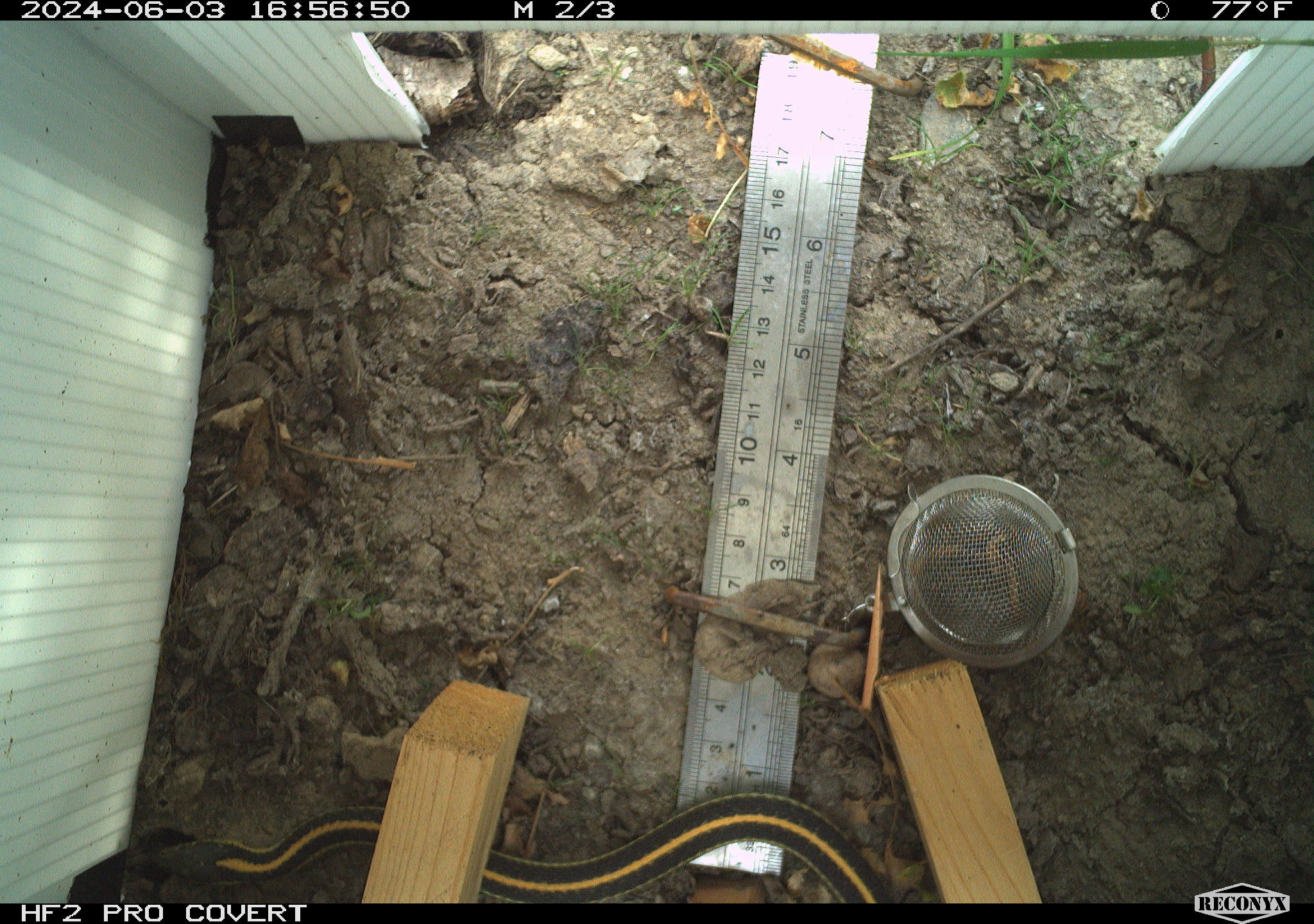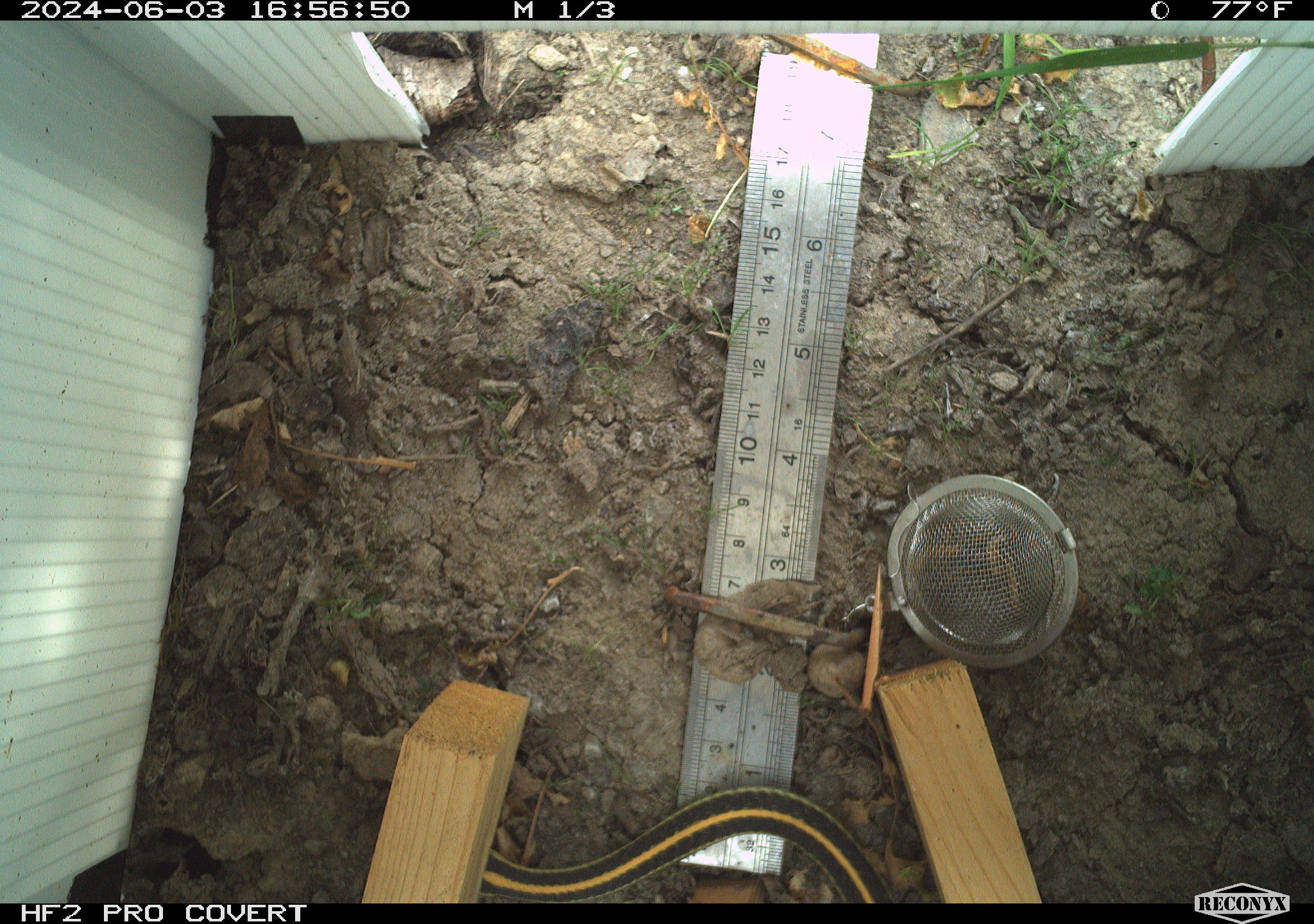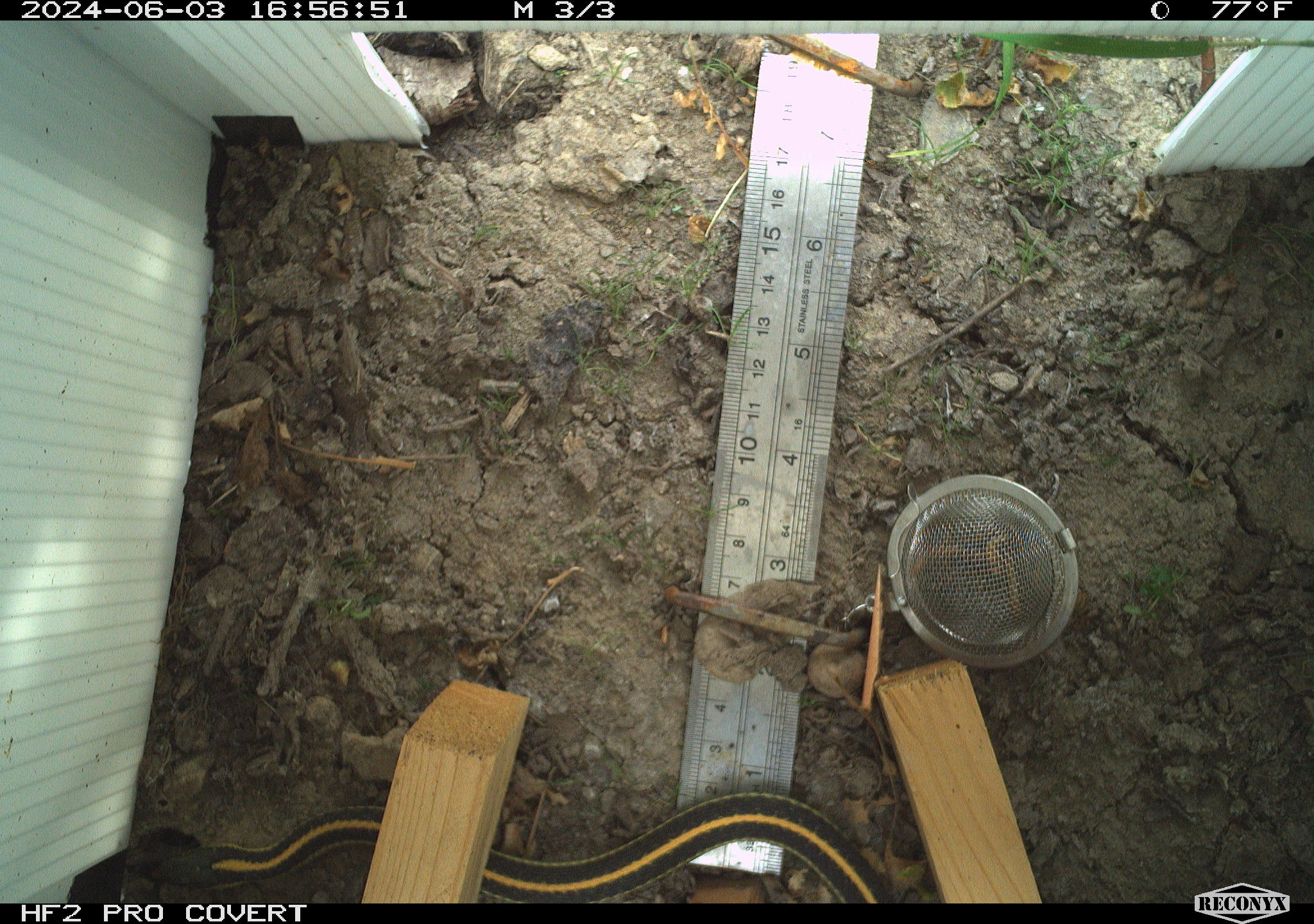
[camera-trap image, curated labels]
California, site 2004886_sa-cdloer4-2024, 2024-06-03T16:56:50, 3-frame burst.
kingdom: Animalia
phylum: Chordata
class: Reptilia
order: Squamata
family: Colubridae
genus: Thamnophis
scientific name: Thamnophis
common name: american gartersnakes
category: thamnophis species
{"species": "thamnophis species (american gartersnakes) (Thamnophis)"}